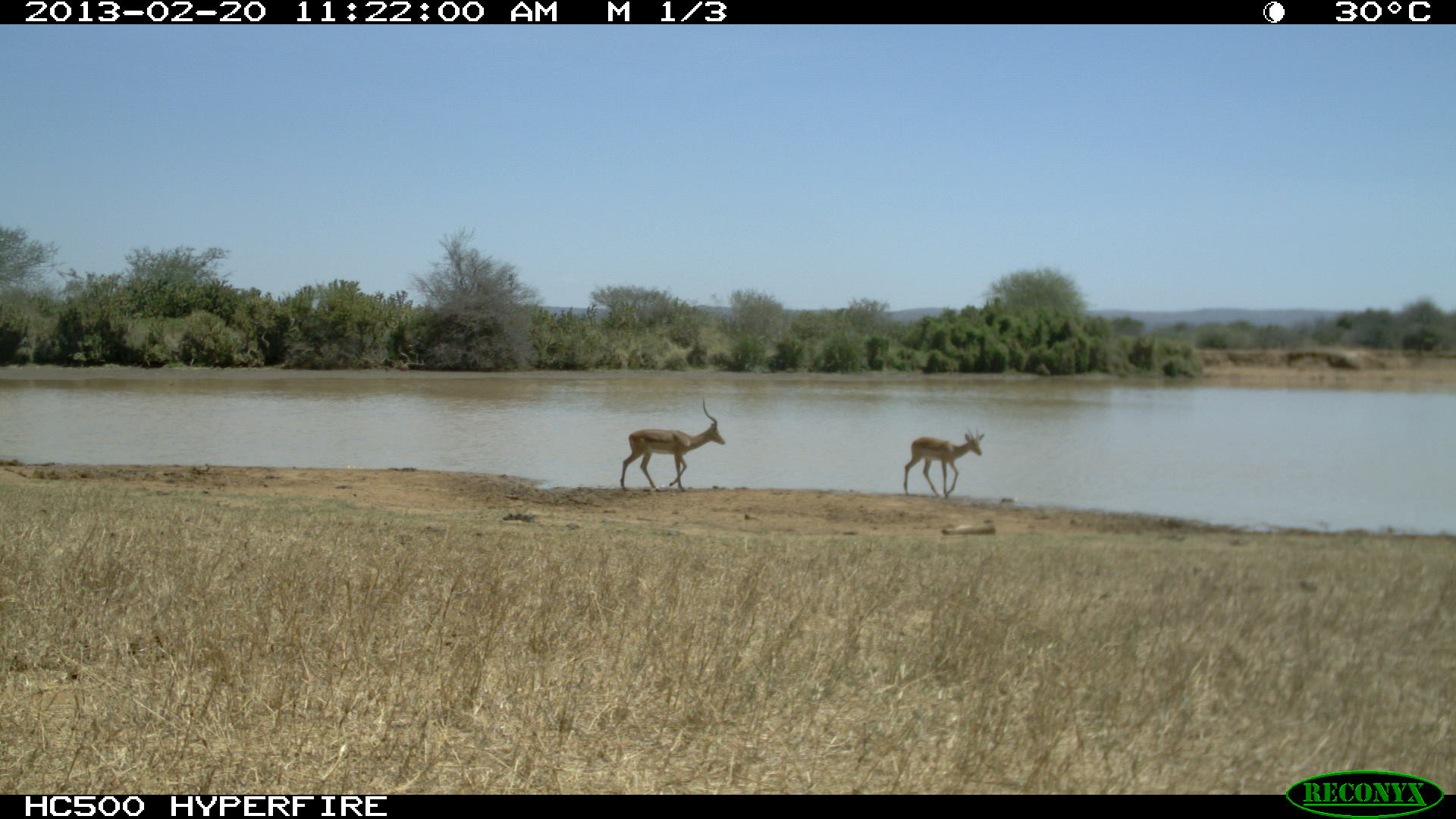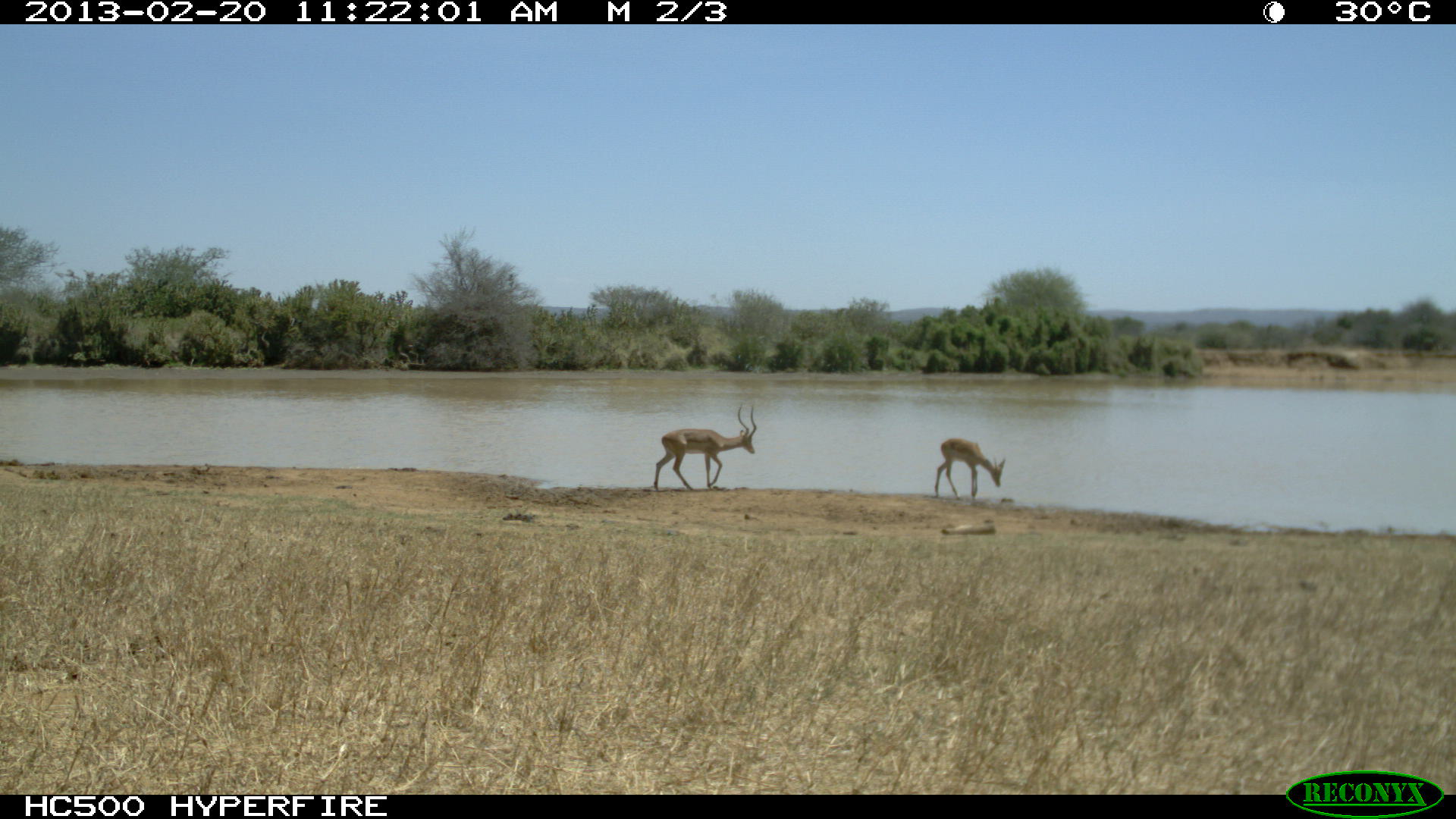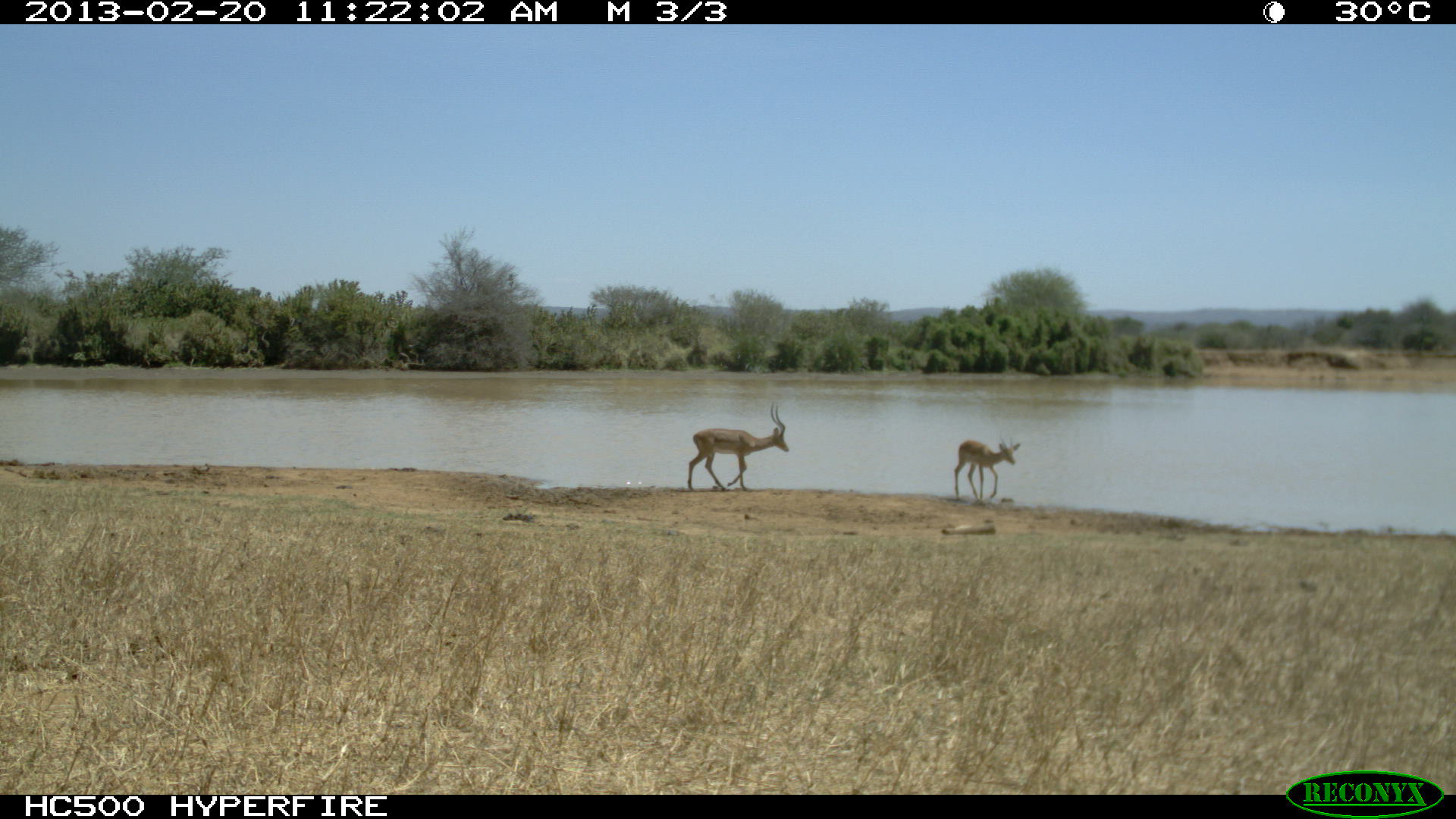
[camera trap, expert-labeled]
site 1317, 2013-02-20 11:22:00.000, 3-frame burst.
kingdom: Animalia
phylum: Chordata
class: Mammalia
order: Artiodactyla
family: Bovidae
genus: Aepyceros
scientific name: Aepyceros melampus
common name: impala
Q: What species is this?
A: Aepyceros melampus (impala).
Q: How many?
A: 2.